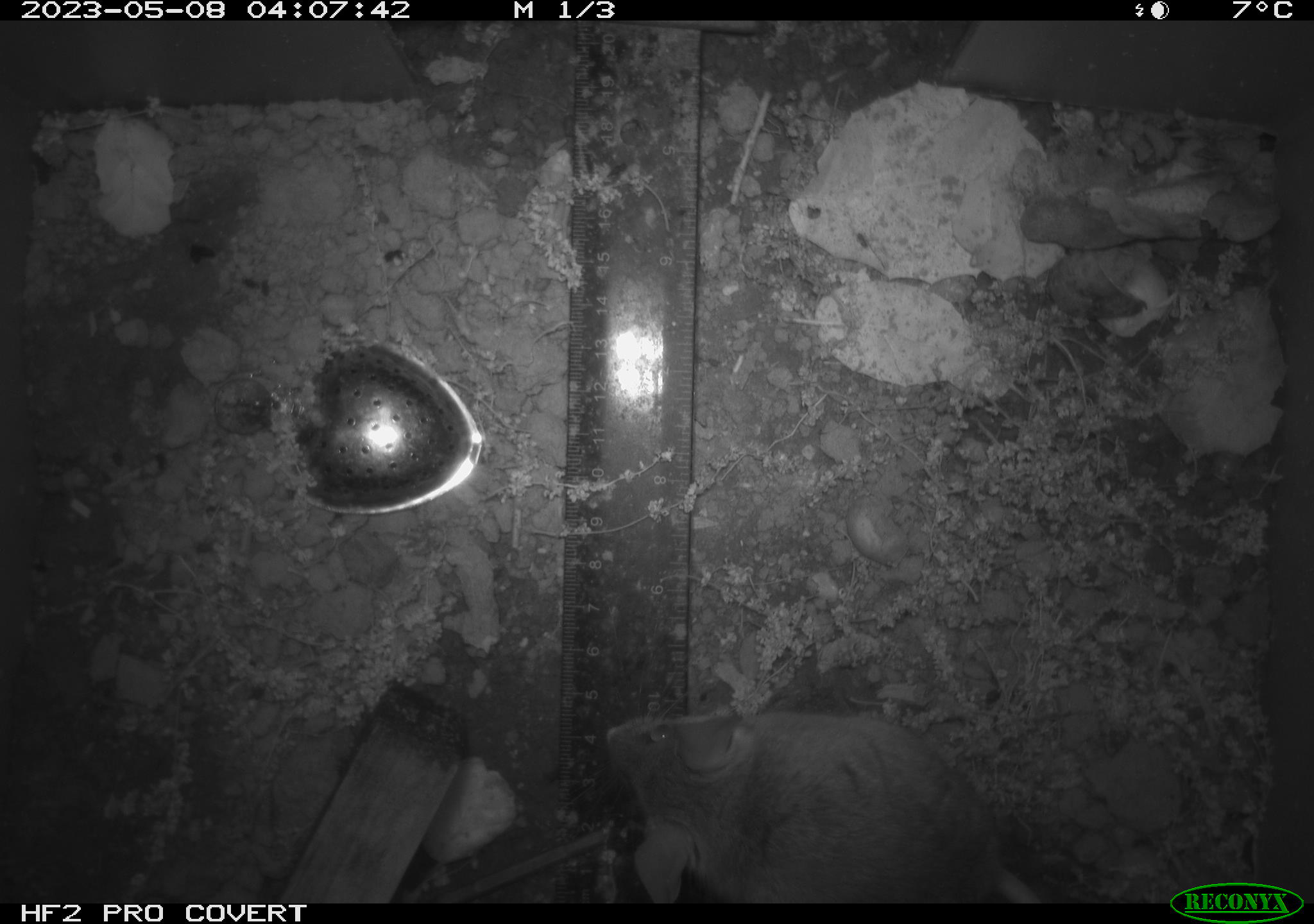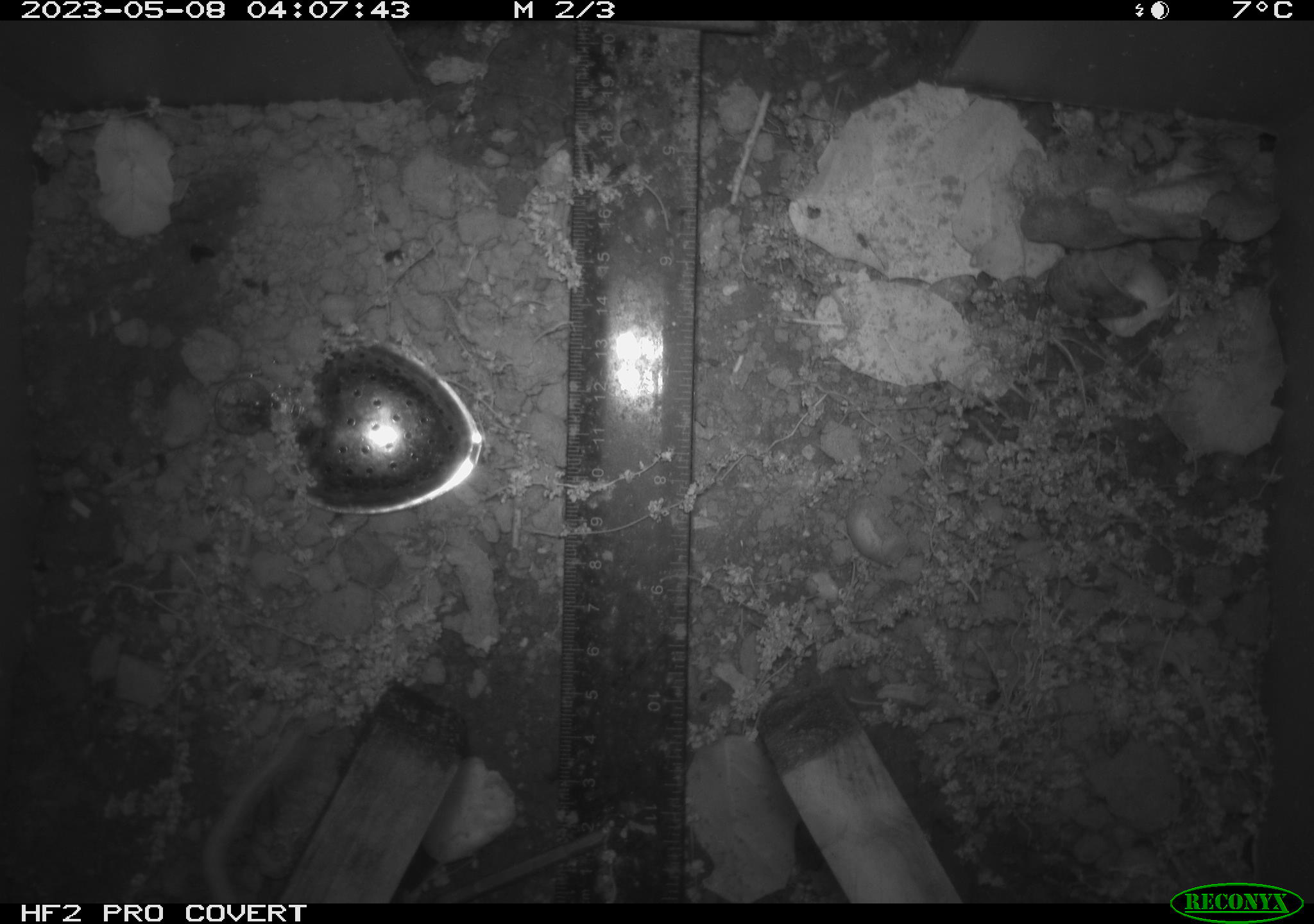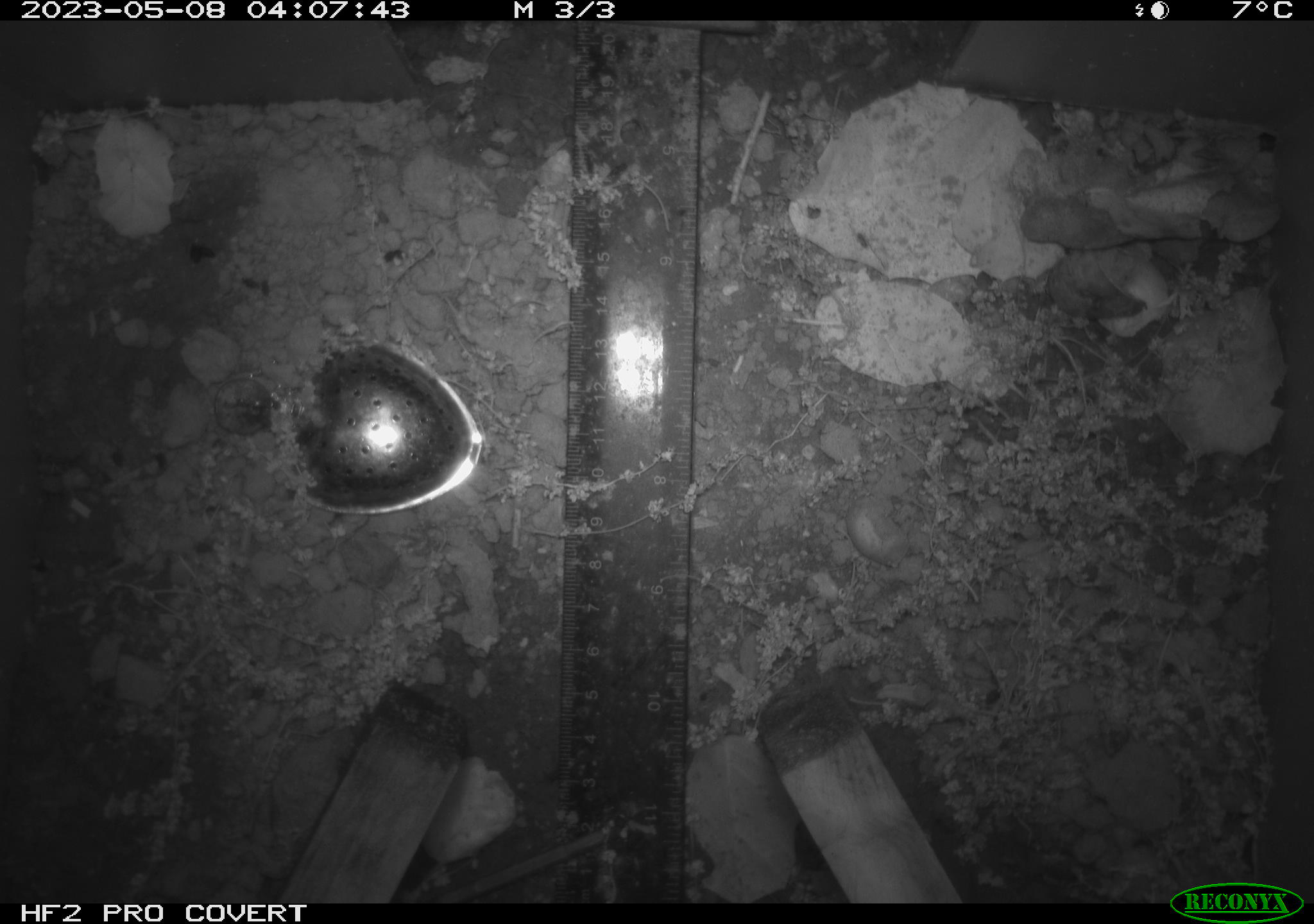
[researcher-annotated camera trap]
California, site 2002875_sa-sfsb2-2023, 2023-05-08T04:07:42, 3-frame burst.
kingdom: Animalia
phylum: Chordata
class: Mammalia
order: Rodentia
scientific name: Rodentia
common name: mouse species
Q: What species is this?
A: Mouse species (Rodentia).